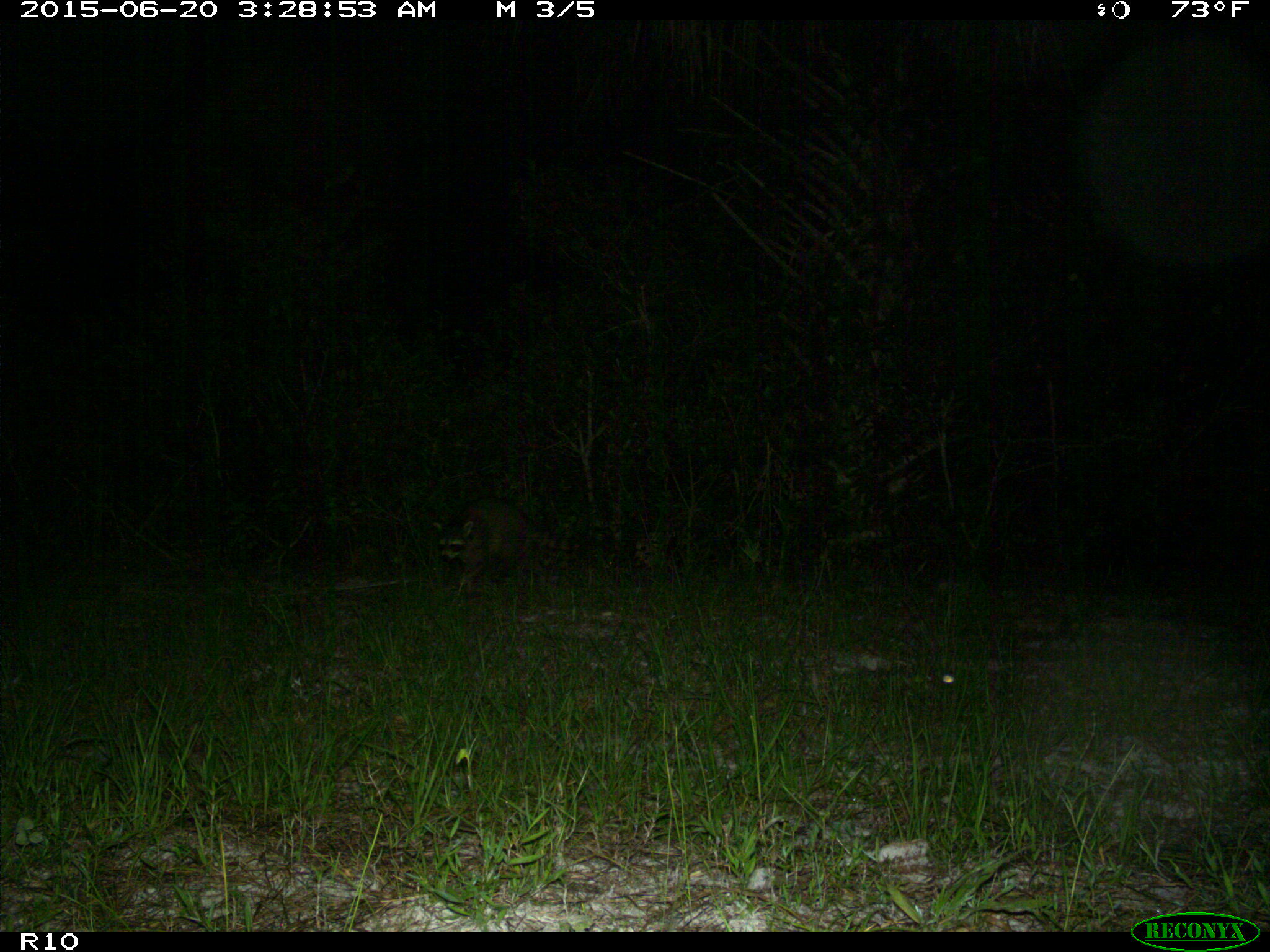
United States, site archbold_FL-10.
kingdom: Animalia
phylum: Chordata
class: Mammalia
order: Carnivora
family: Procyonidae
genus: Procyon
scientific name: Procyon lotor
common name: common raccoon